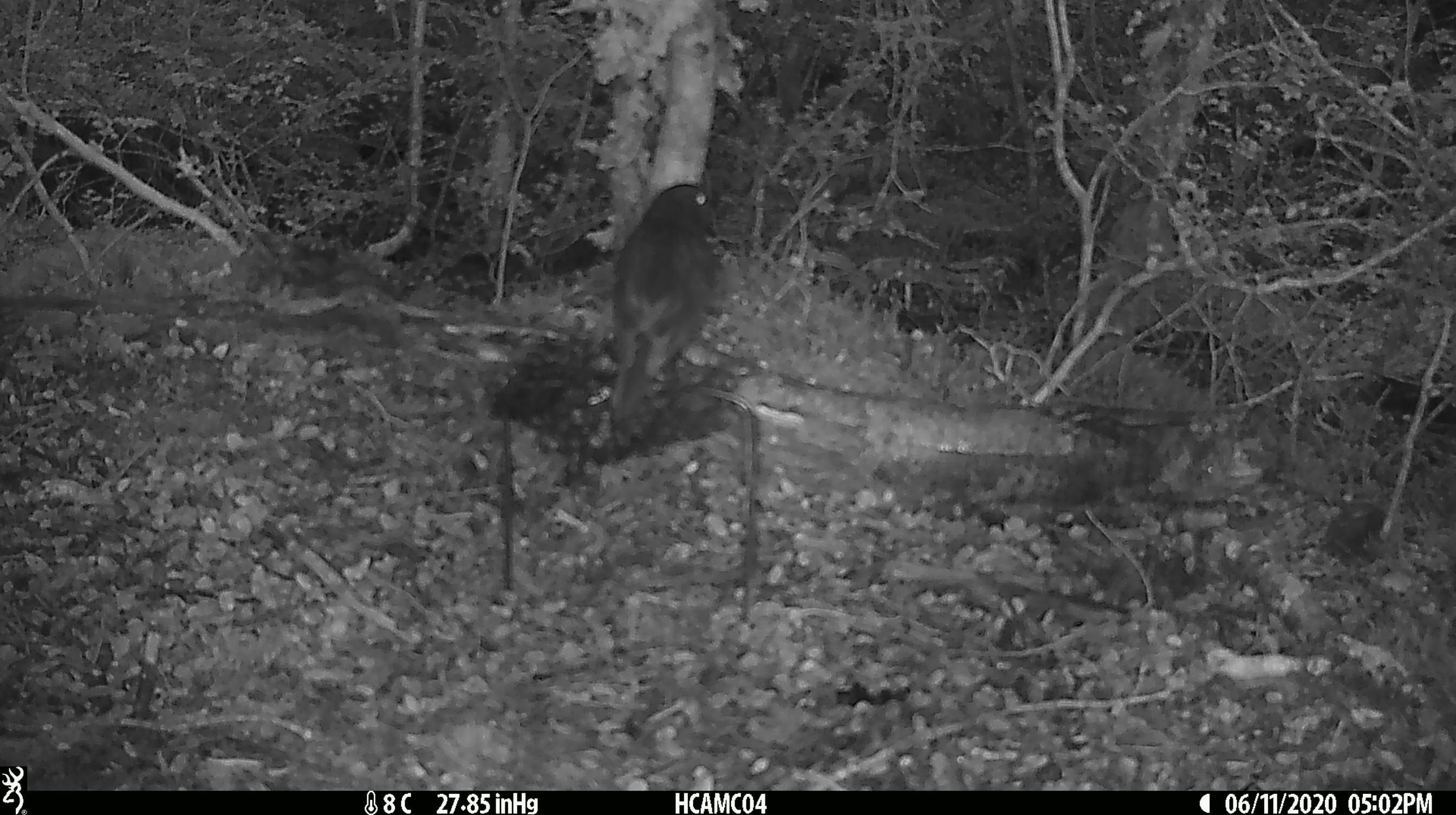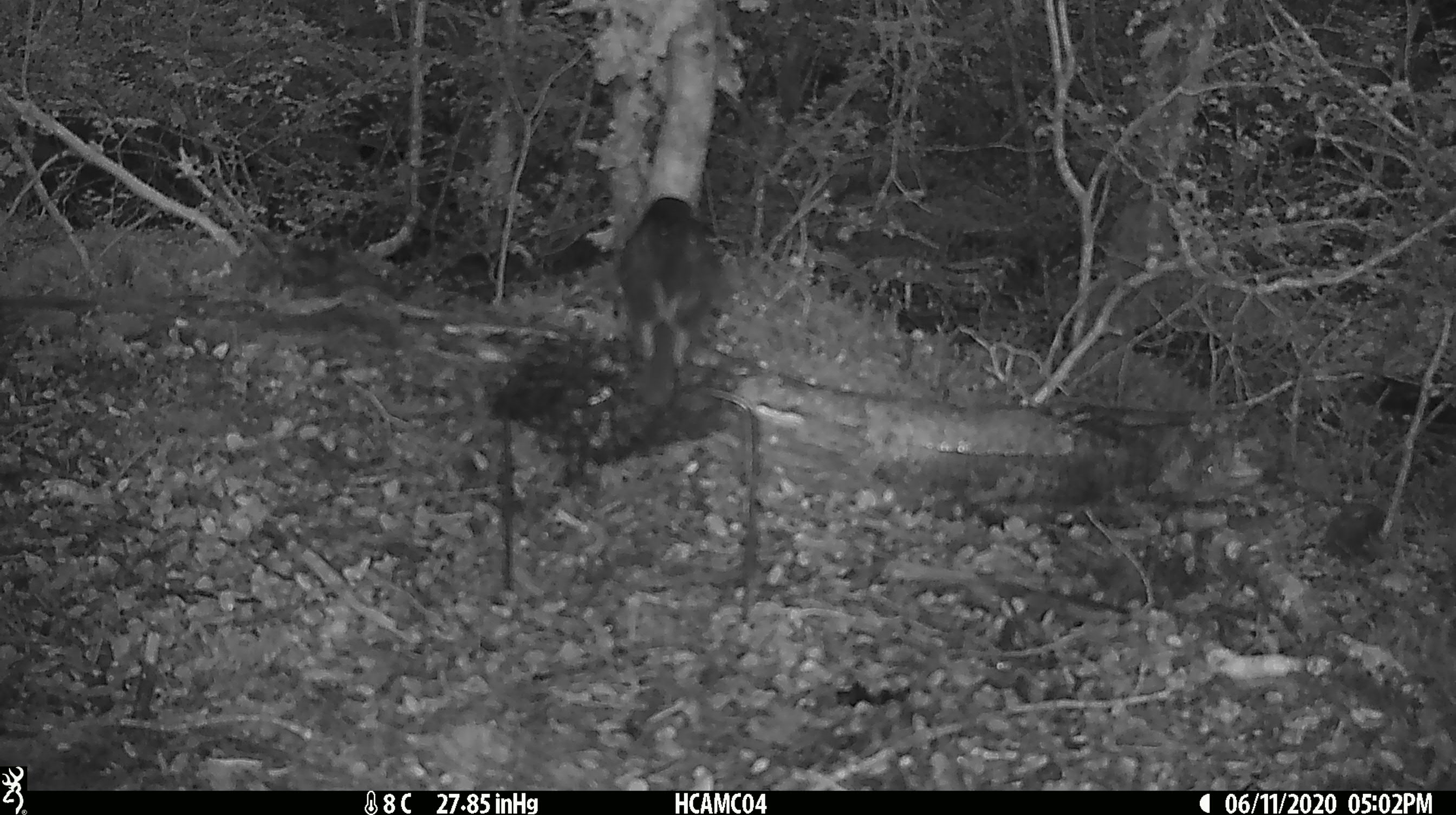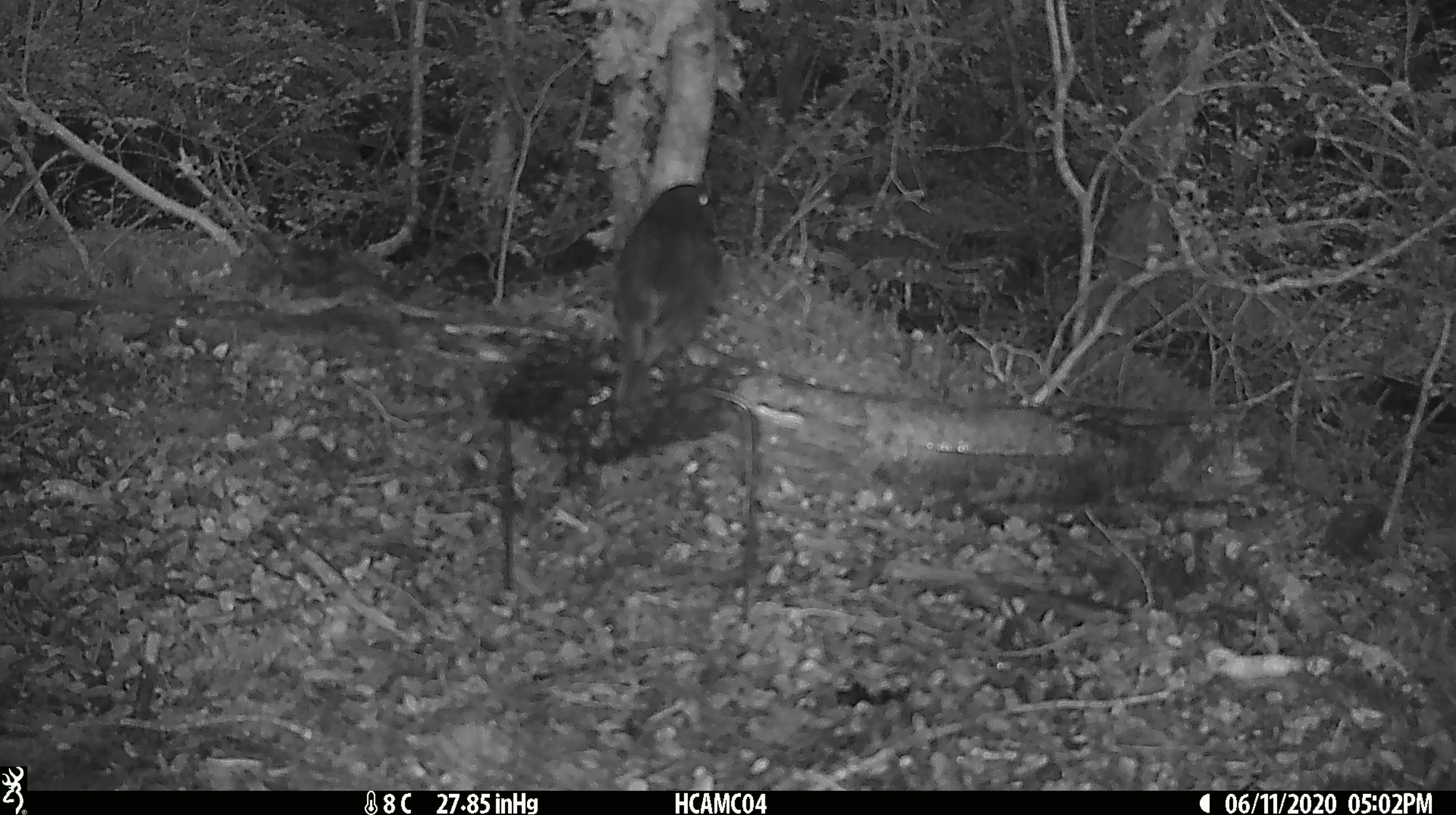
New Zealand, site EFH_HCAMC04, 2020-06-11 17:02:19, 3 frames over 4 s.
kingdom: Animalia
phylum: Chordata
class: Aves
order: Passeriformes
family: Petroicidae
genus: Petroica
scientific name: Petroica australis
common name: new zealand robin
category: robin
Robin (new zealand robin) (Petroica australis).